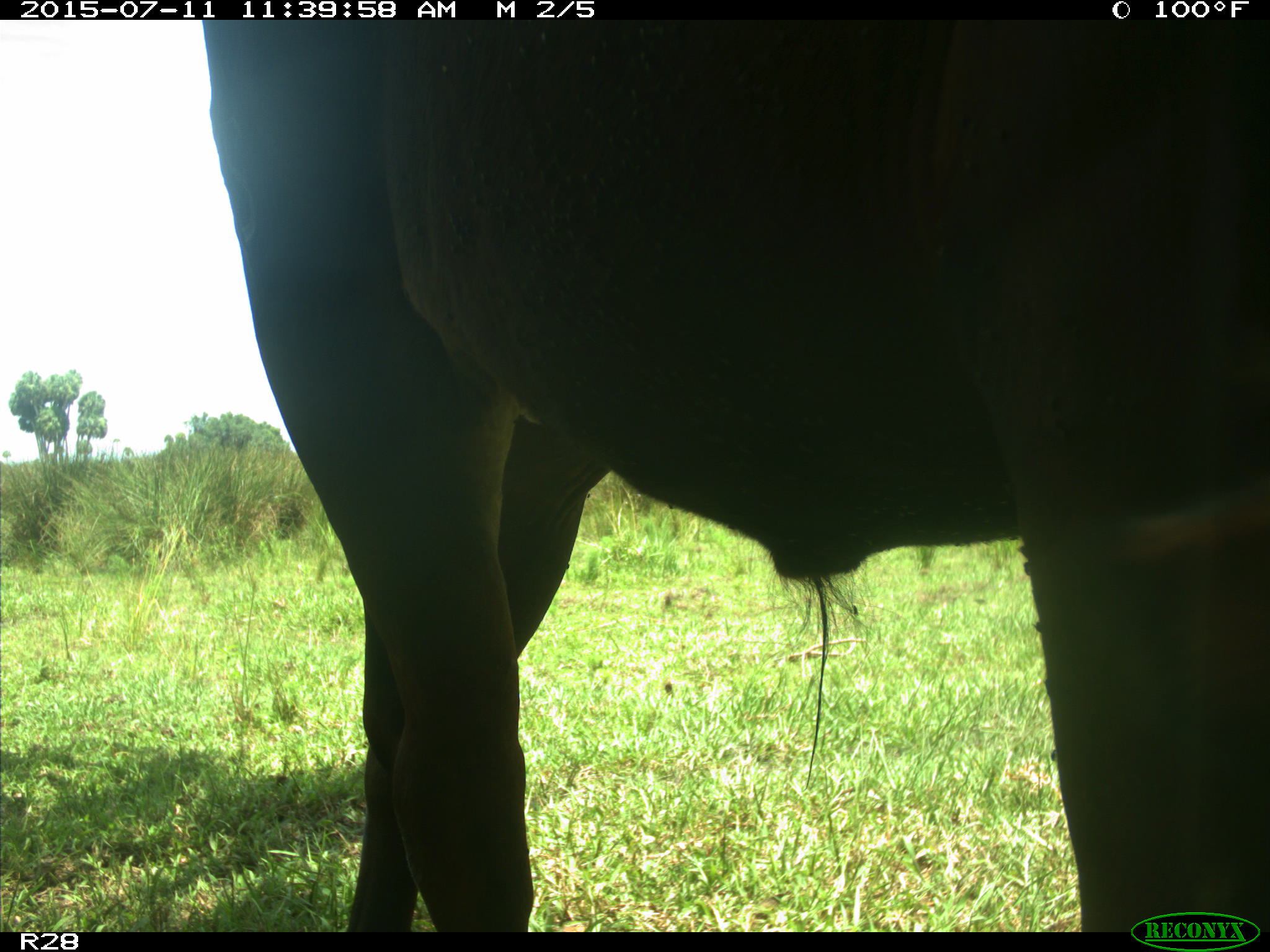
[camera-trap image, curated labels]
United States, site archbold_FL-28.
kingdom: Animalia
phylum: Chordata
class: Mammalia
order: Artiodactyla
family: Bovidae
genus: Bos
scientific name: Bos taurus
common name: domestic cow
Bos taurus (domestic cow).